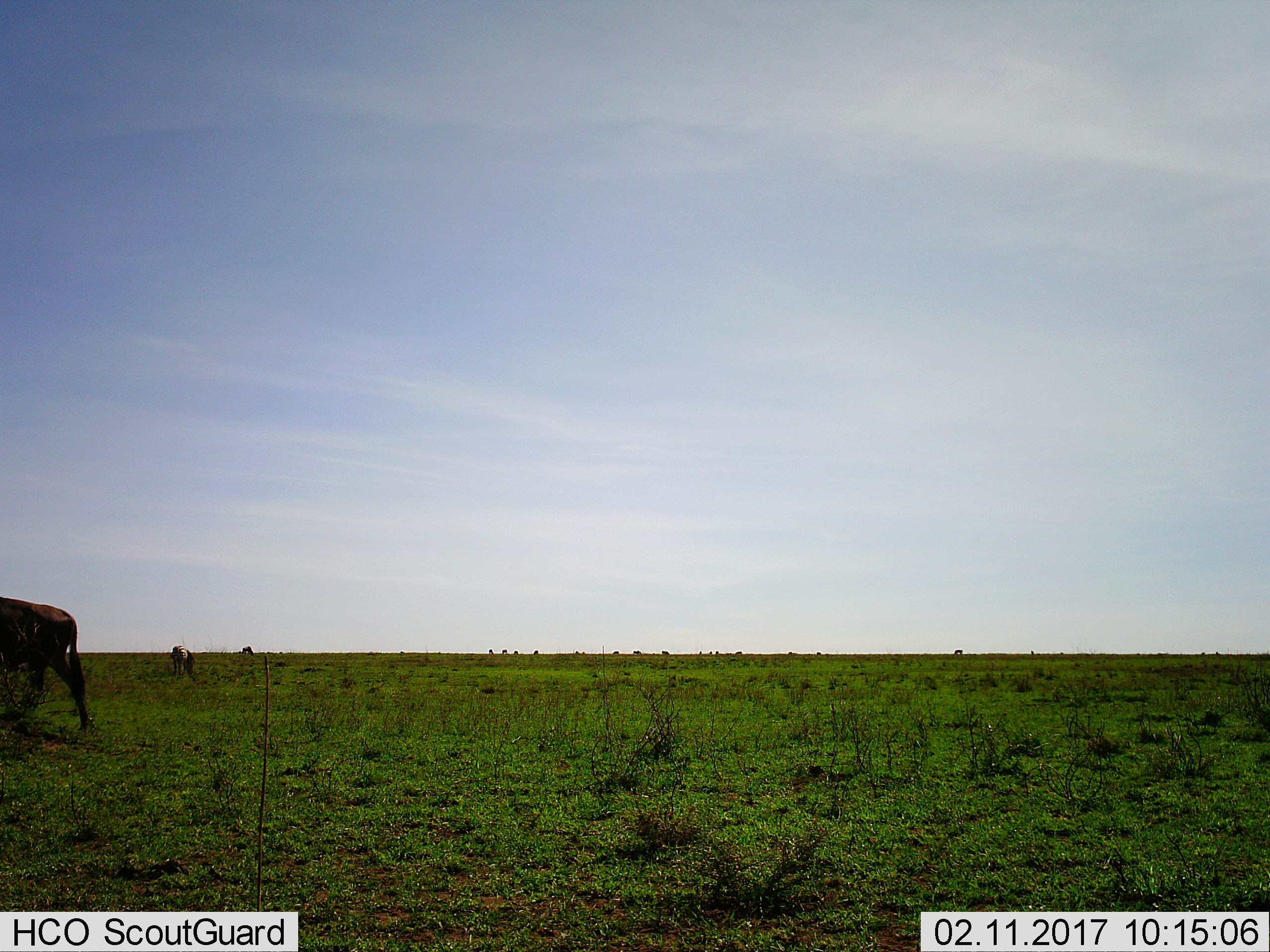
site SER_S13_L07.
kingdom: Animalia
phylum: Chordata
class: Mammalia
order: Artiodactyla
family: Bovidae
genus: Connochaetes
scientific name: Connochaetes taurinus taurinus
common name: blue wildebeest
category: wildebeestblue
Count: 10.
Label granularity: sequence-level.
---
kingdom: Animalia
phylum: Chordata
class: Mammalia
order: Perissodactyla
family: Equidae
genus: Equus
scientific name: Equus quagga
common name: plains zebra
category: zebraplains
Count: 1.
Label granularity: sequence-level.